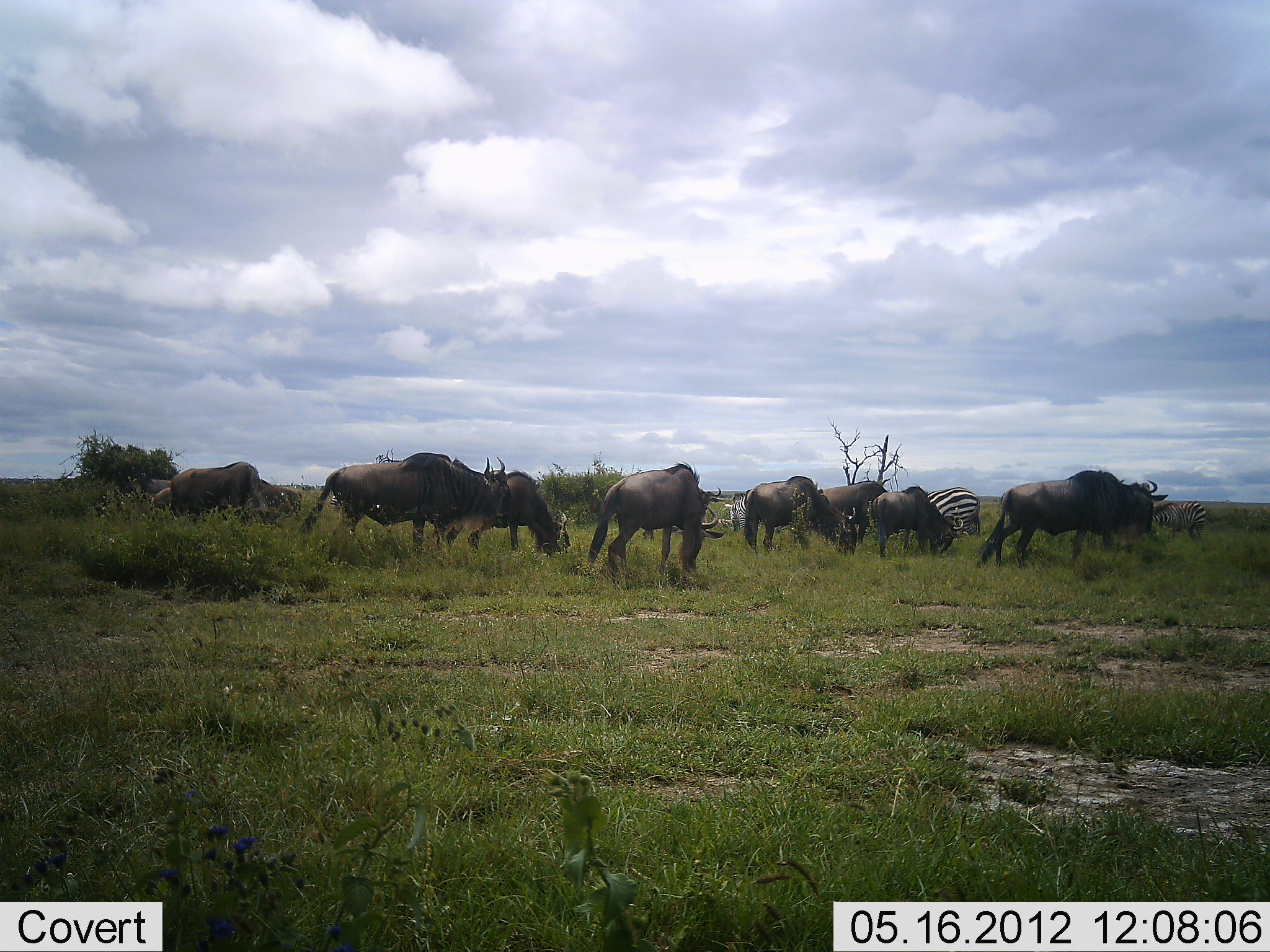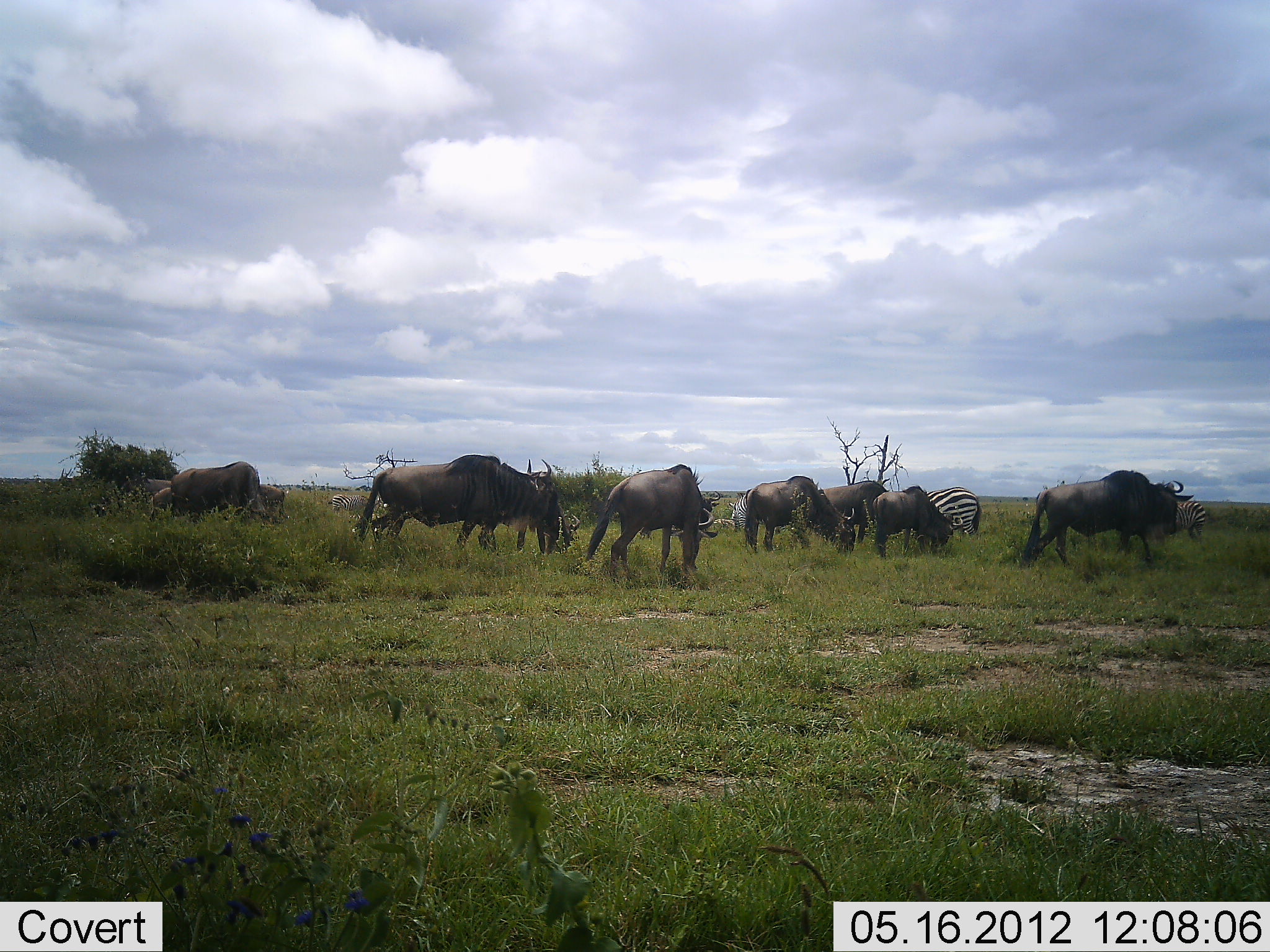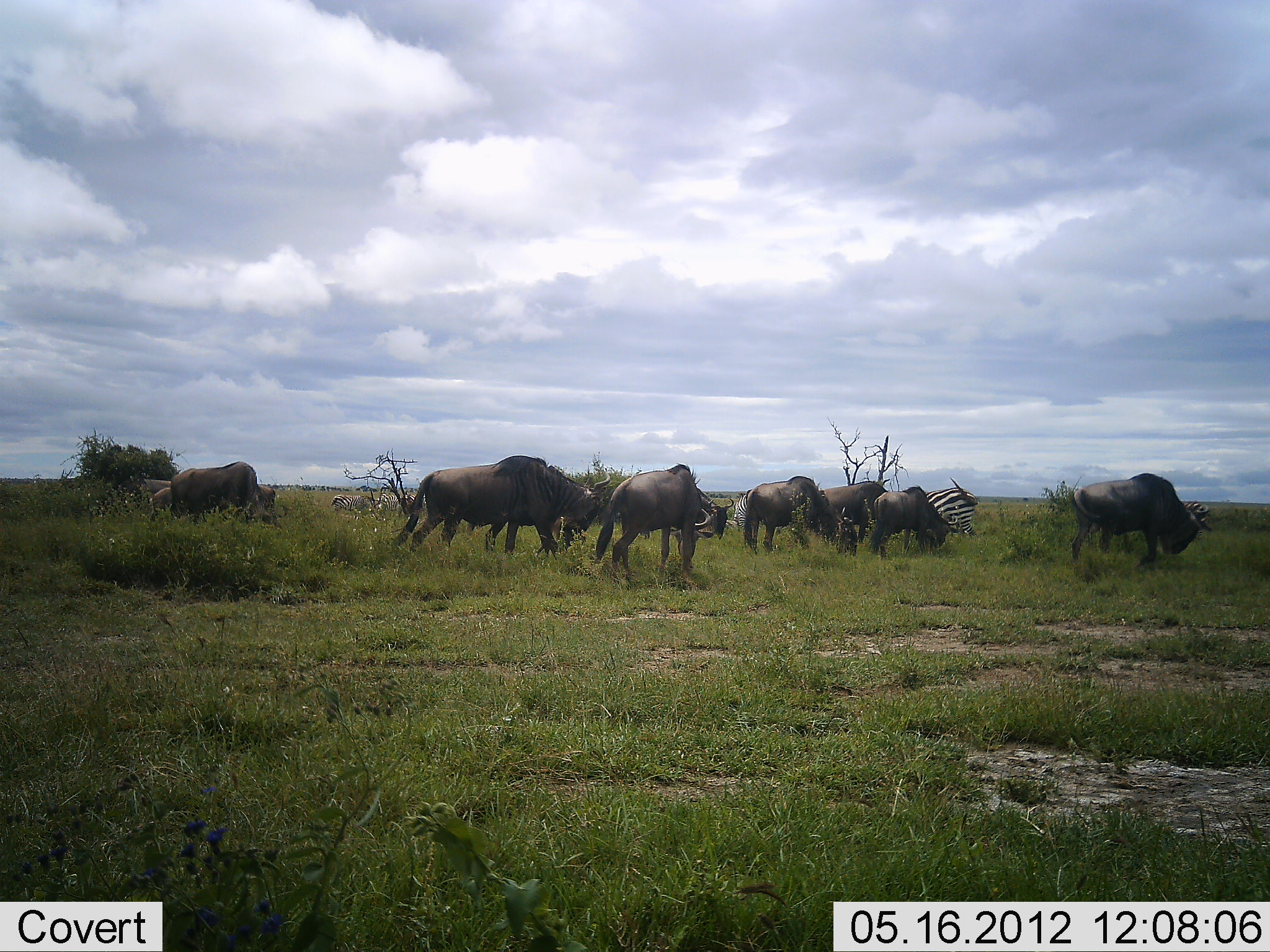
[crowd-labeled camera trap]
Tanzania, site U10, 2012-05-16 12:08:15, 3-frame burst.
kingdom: Animalia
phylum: Chordata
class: Mammalia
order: Artiodactyla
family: Bovidae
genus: Connochaetes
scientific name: Connochaetes taurinus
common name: blue wildebeest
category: wildebeest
Wildebeest (blue wildebeest) (Connochaetes taurinus), count 8. Behavior (volunteer vote fractions): standing 33%, resting 0%, moving 50%, interacting 8%. Young present (vote fraction): 8%. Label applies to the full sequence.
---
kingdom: Animalia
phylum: Chordata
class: Mammalia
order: Perissodactyla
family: Equidae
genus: Equus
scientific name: Equus quagga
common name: plains zebra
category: zebra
Zebra (plains zebra) (Equus quagga), count 4. Behavior (volunteer vote fractions): standing 50%, resting 0%, moving 0%, interacting 0%. Young present (vote fraction): 0%. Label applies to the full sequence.